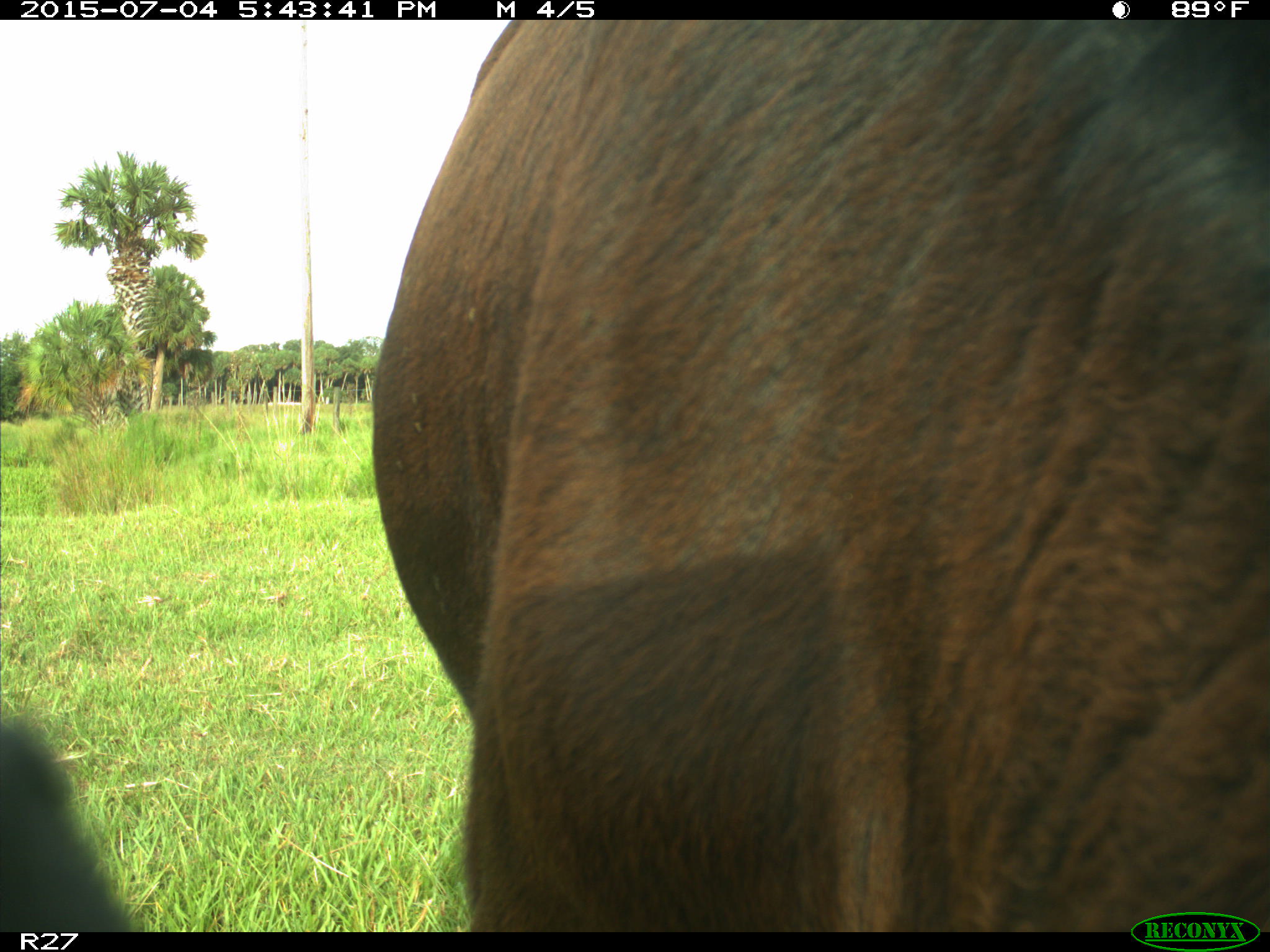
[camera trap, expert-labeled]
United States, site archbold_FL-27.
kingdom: Animalia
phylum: Chordata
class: Mammalia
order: Artiodactyla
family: Bovidae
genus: Bos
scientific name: Bos taurus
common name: domestic cow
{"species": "Bos taurus (domestic cow)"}